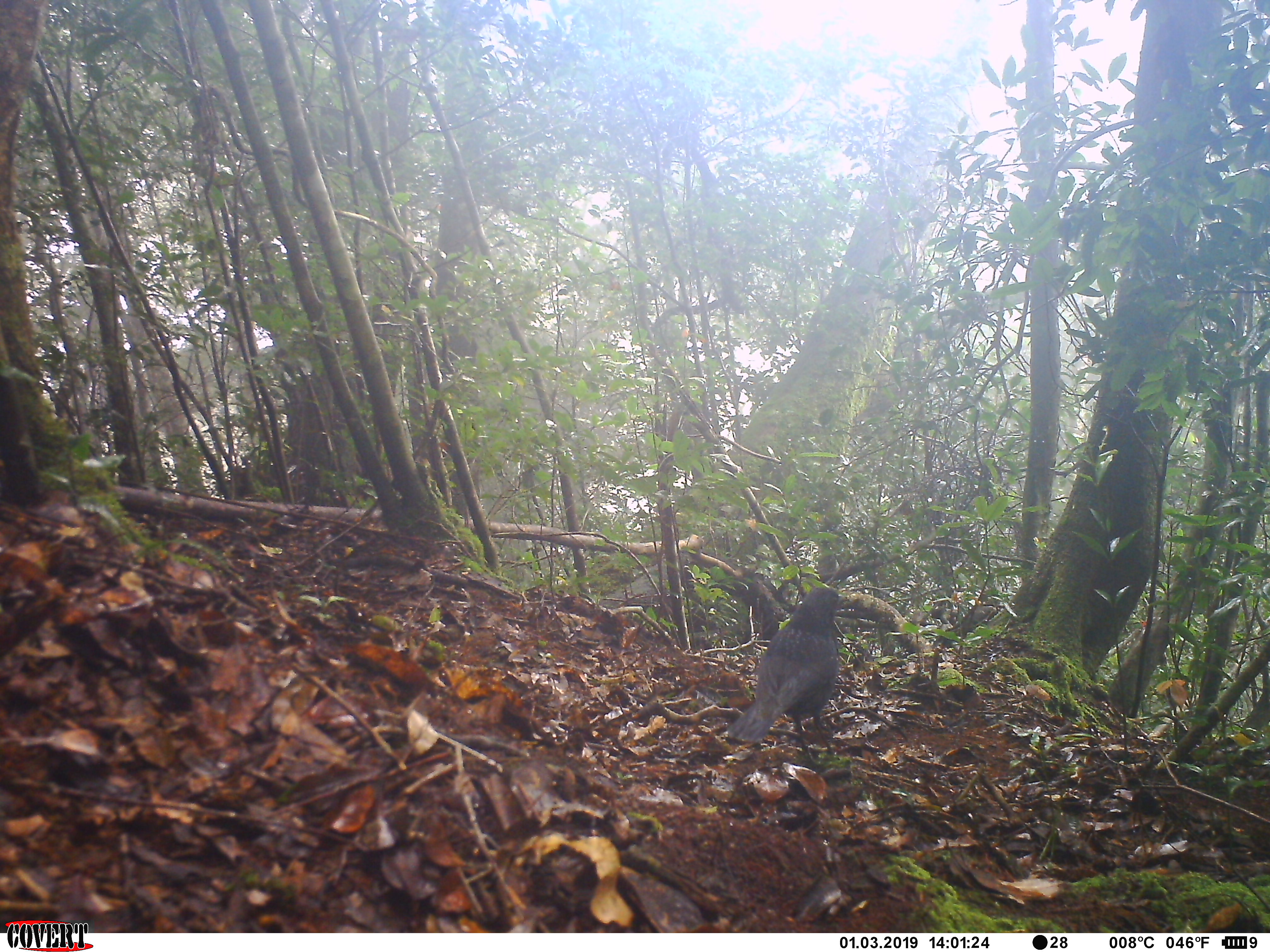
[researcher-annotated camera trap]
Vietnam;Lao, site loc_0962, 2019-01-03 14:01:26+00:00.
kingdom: Animalia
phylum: Chordata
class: Aves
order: Passeriformes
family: Muscicapidae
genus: Myophonus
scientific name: Myophonus caeruleus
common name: blue whistling thrush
Blue whistling thrush (Myophonus caeruleus). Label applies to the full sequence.